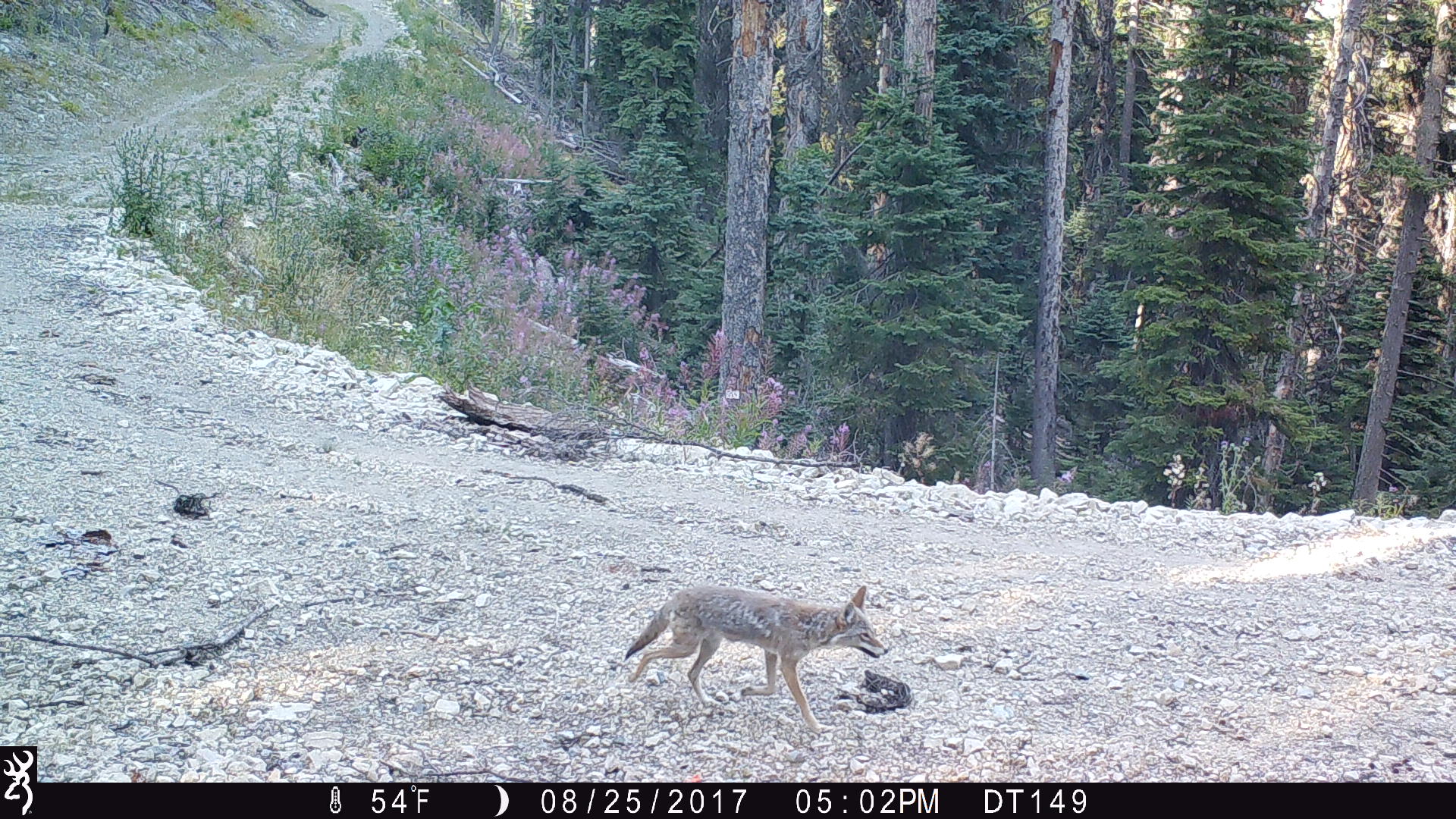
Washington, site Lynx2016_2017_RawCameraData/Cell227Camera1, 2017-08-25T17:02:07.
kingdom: Animalia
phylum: Chordata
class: Mammalia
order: Carnivora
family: Canidae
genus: Canis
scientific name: Canis latrans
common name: coyote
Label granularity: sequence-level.